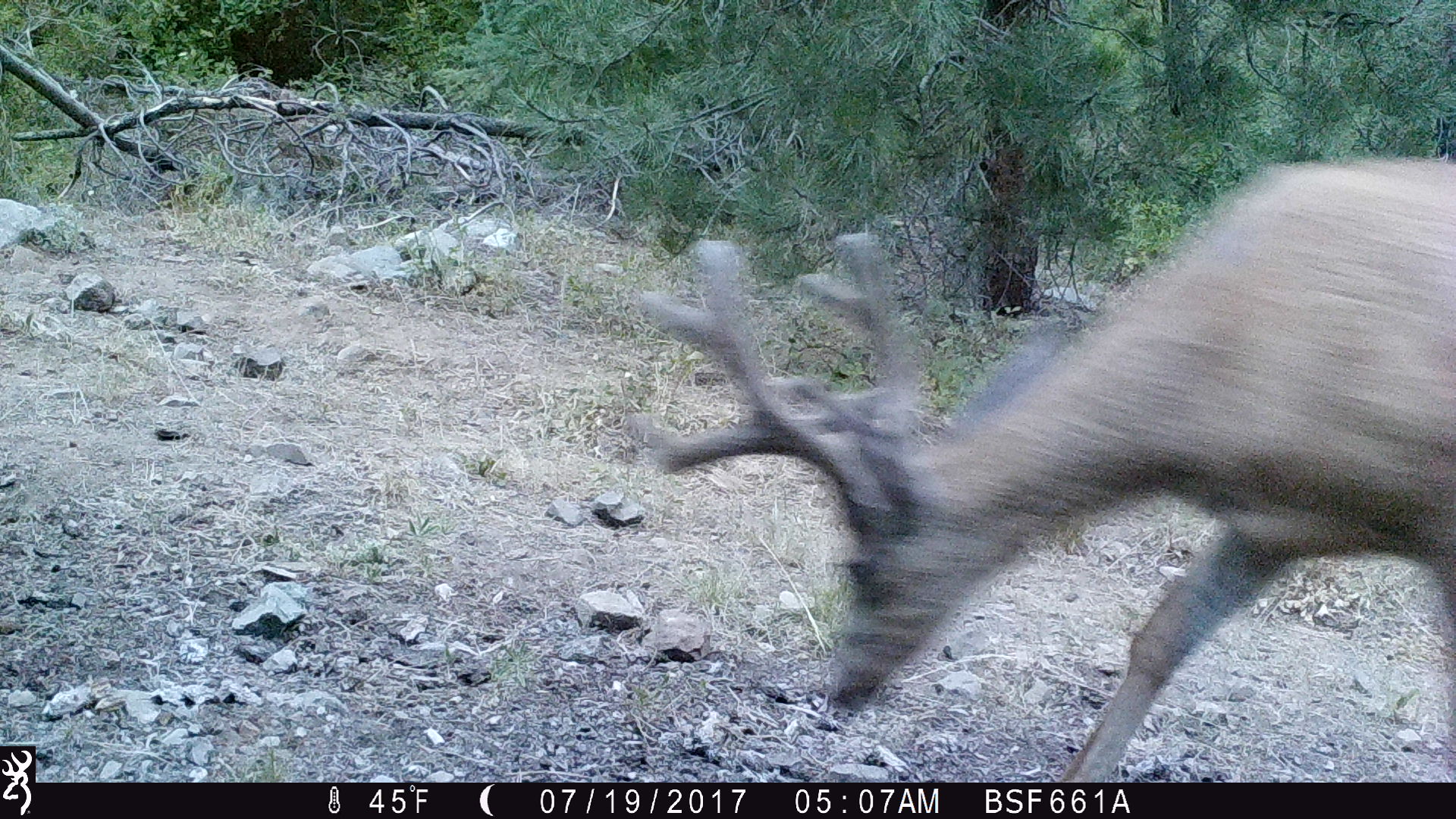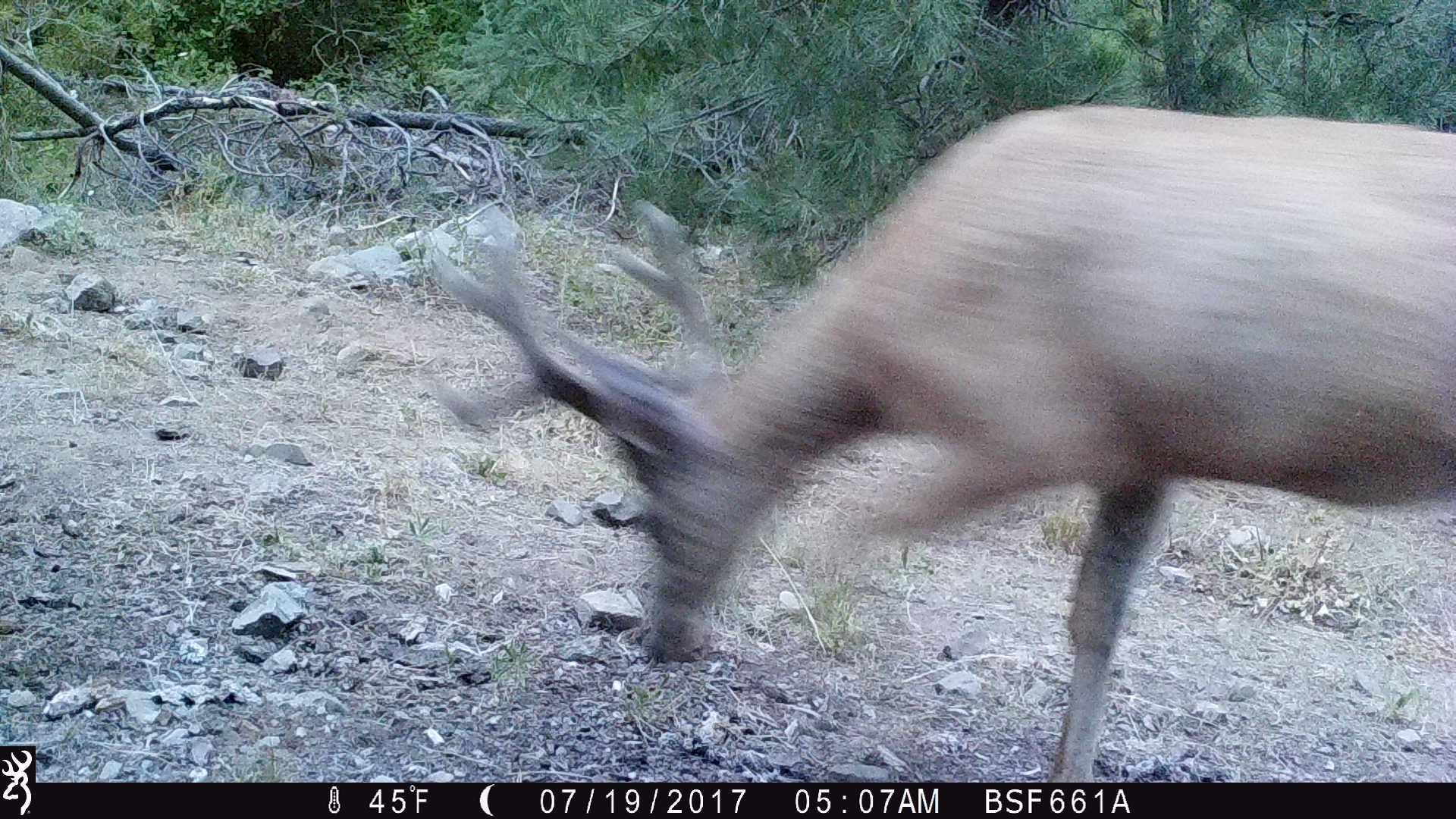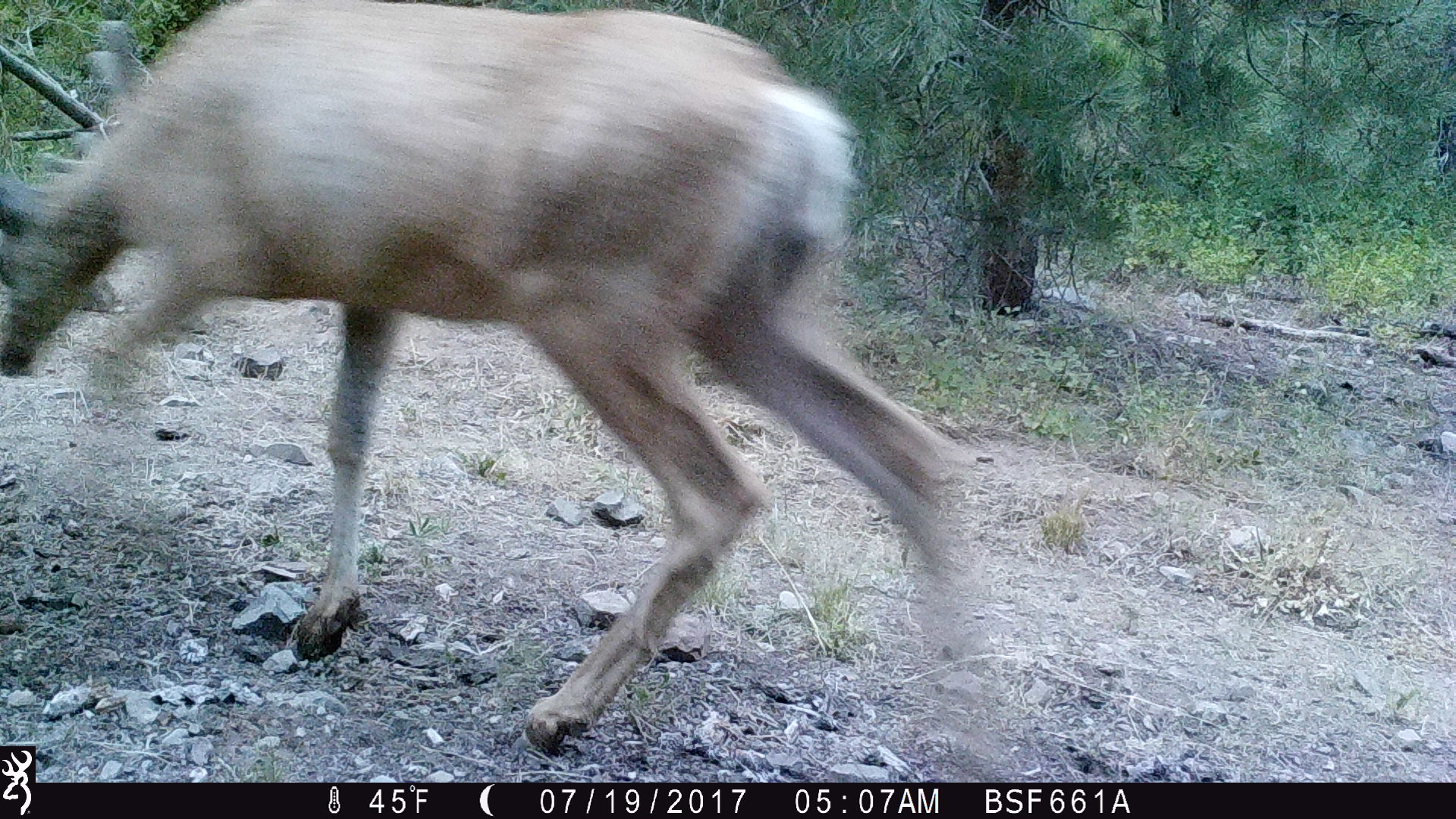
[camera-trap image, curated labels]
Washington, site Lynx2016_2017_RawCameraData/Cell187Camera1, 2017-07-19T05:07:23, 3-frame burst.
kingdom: Animalia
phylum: Chordata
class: Mammalia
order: Artiodactyla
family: Cervidae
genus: Odocoileus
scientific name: Odocoileus hemionus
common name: mule deer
Odocoileus hemionus (mule deer). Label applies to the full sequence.